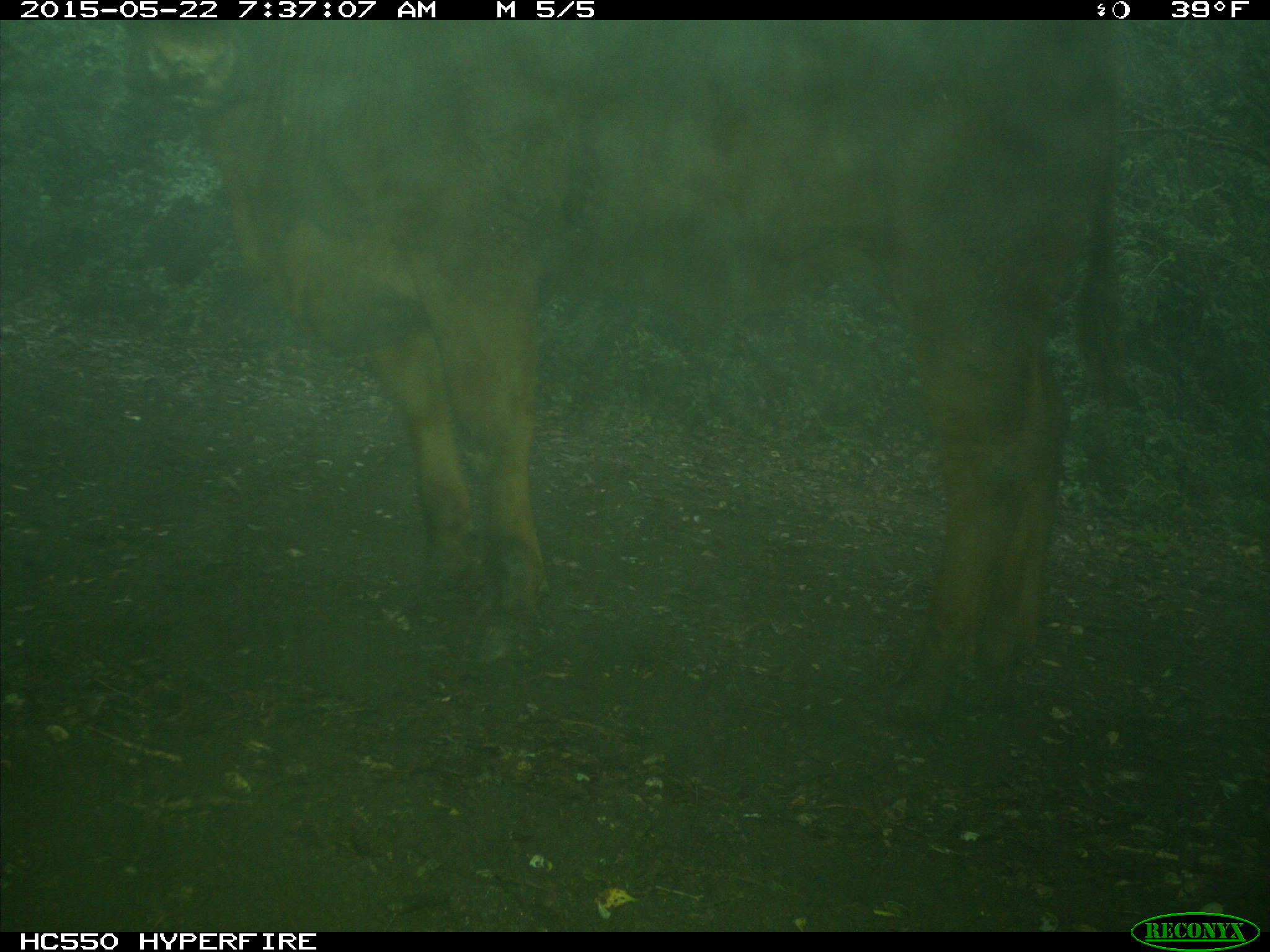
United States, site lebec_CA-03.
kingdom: Animalia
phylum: Chordata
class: Mammalia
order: Artiodactyla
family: Bovidae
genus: Bos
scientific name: Bos taurus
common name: domestic cow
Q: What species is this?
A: Bos taurus (domestic cow).